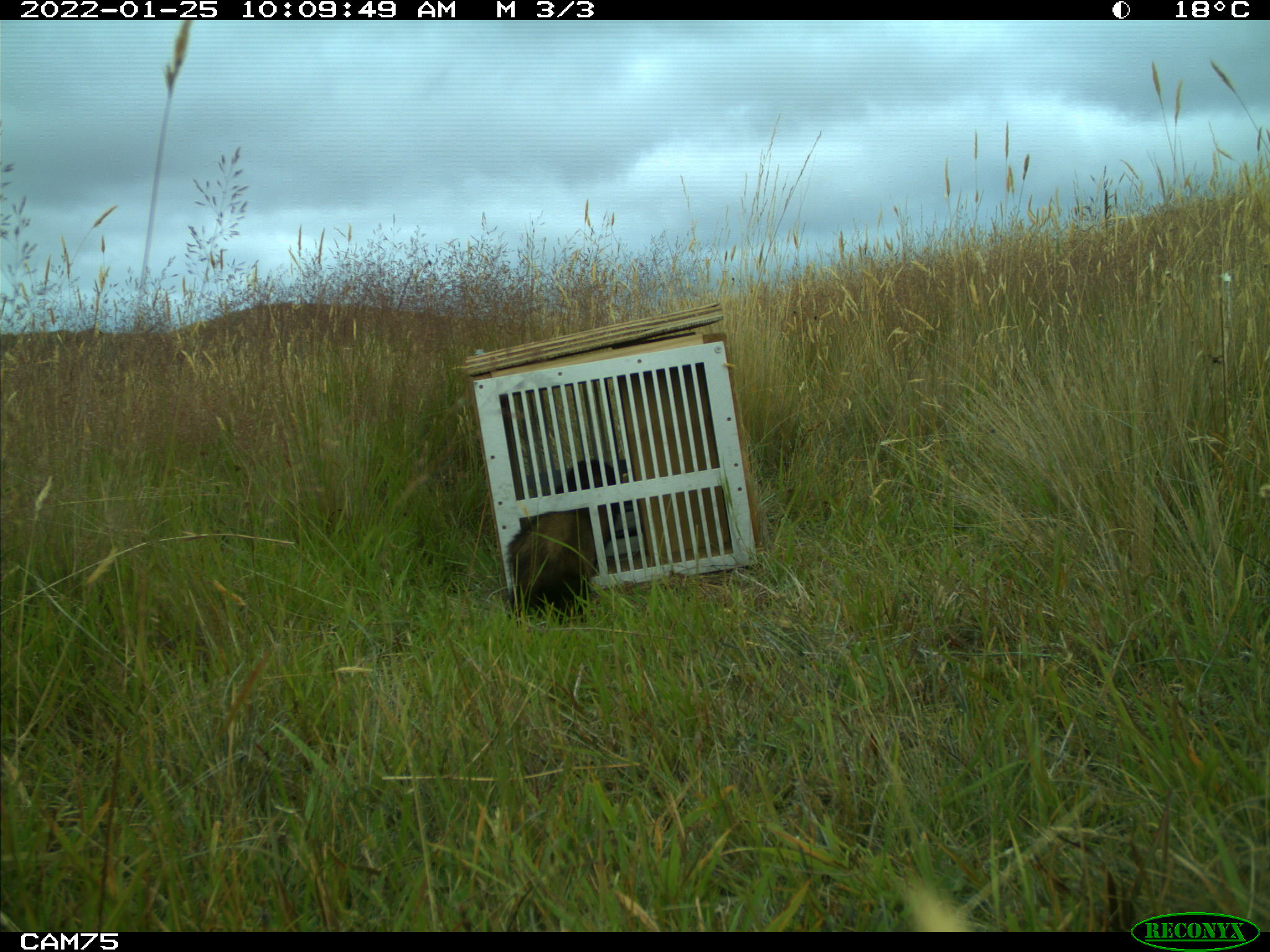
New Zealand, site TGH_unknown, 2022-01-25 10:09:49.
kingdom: Animalia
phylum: Chordata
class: Mammalia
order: Carnivora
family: Mustelidae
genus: Mustela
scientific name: Mustela furo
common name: ferret